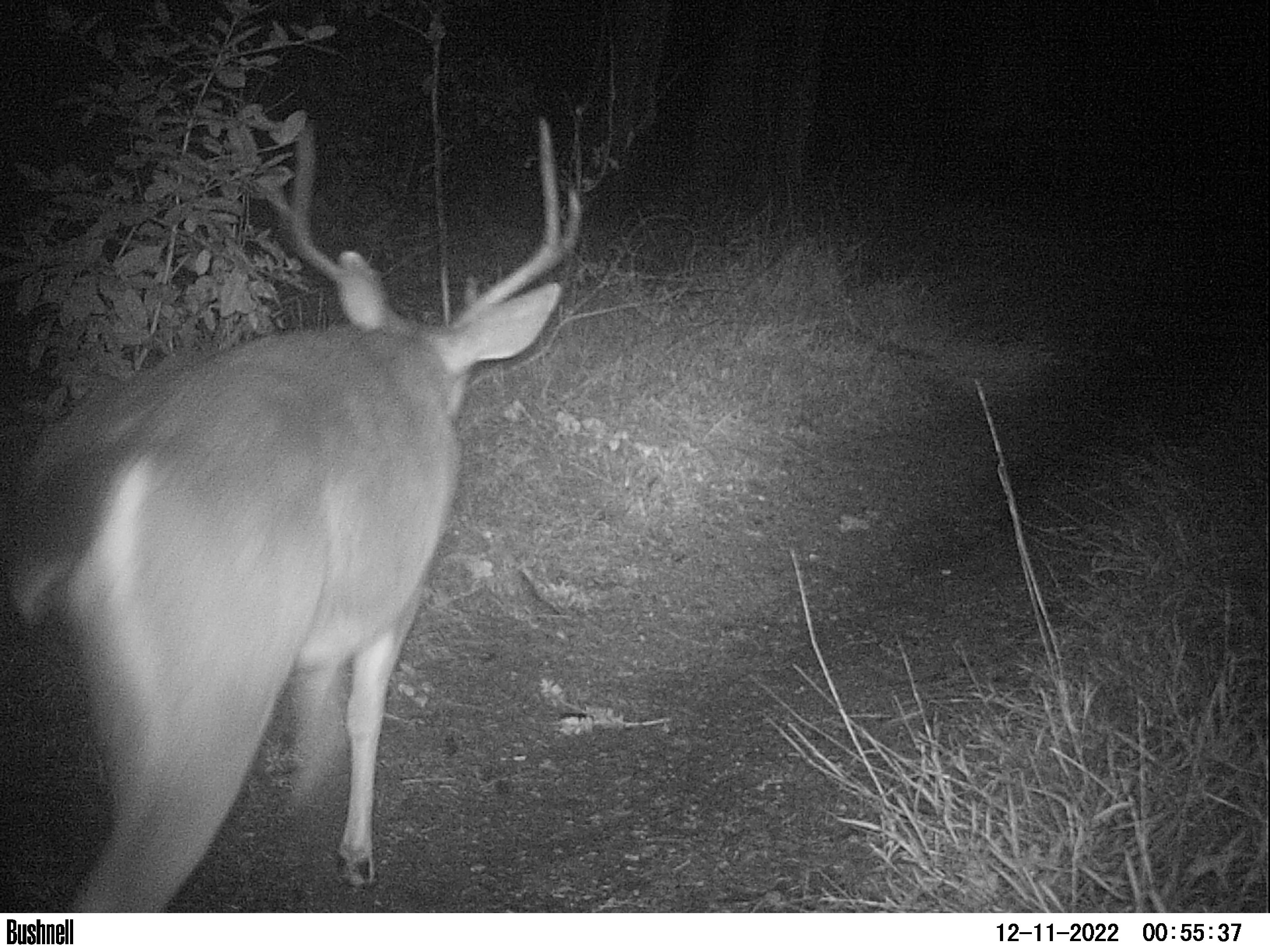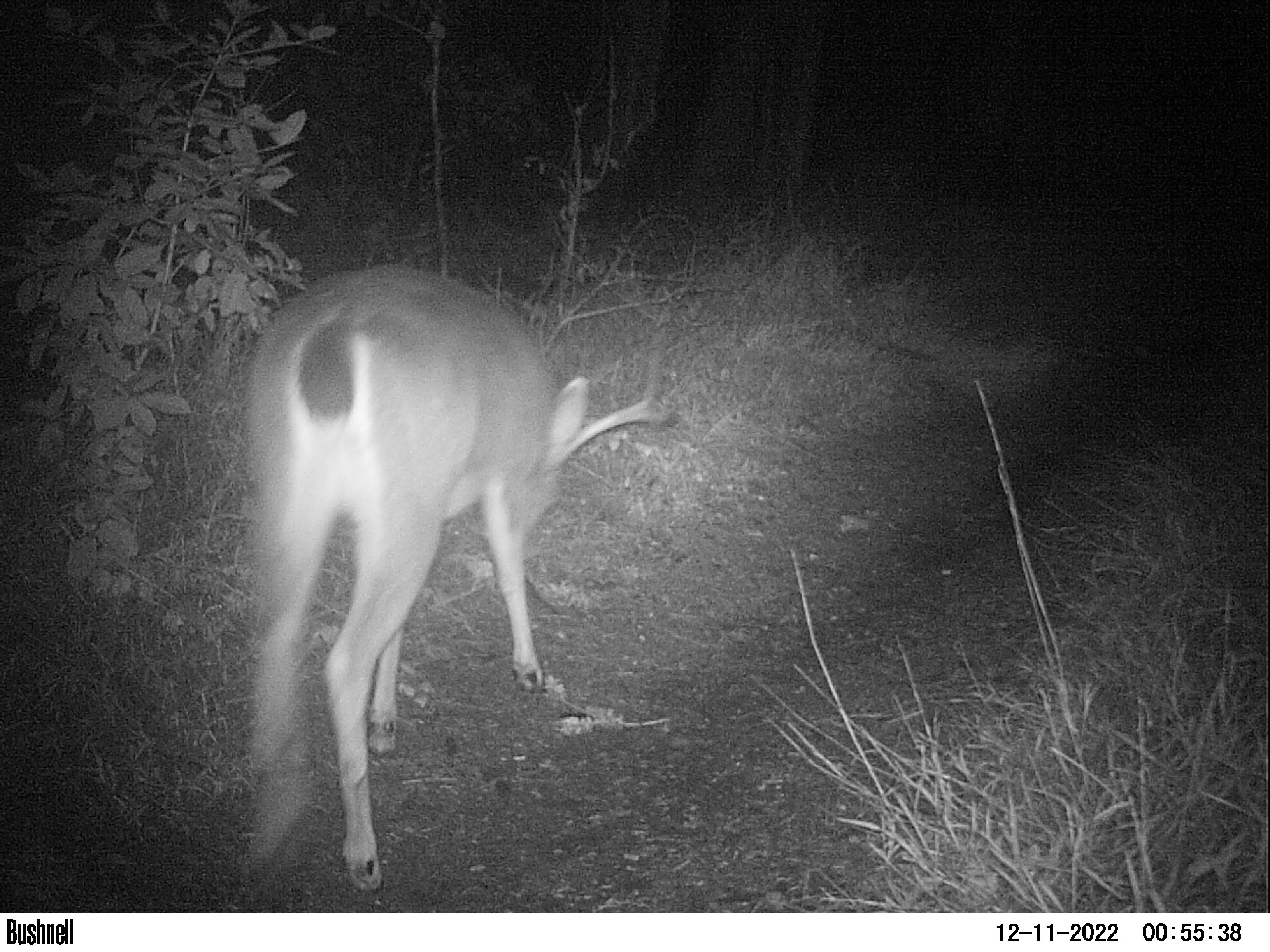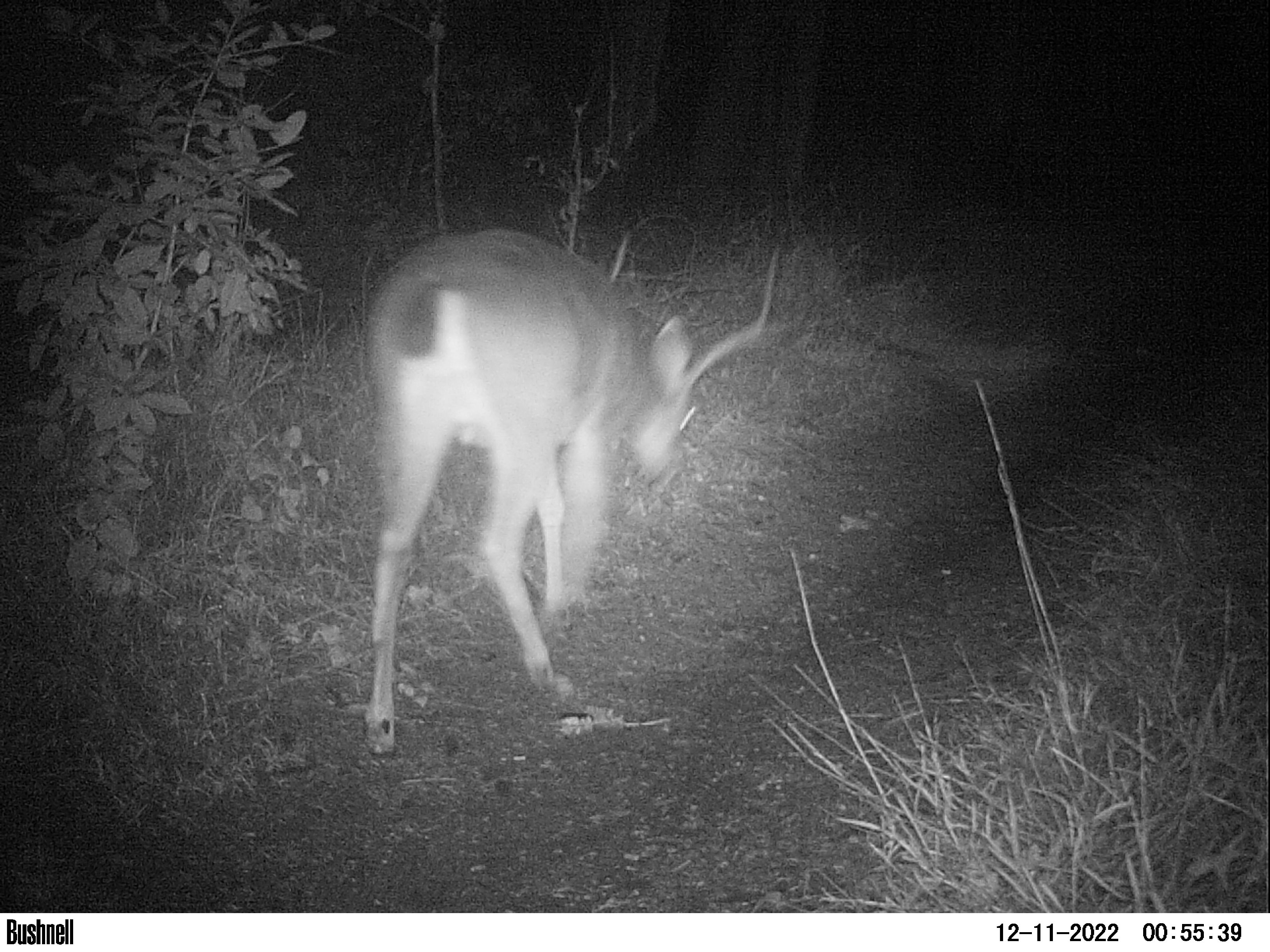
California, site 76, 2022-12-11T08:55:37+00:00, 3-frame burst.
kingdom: Animalia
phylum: Chordata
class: Mammalia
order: Artiodactyla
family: Cervidae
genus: Odocoileus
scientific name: Odocoileus hemionus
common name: mule deer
Mule deer (Odocoileus hemionus).